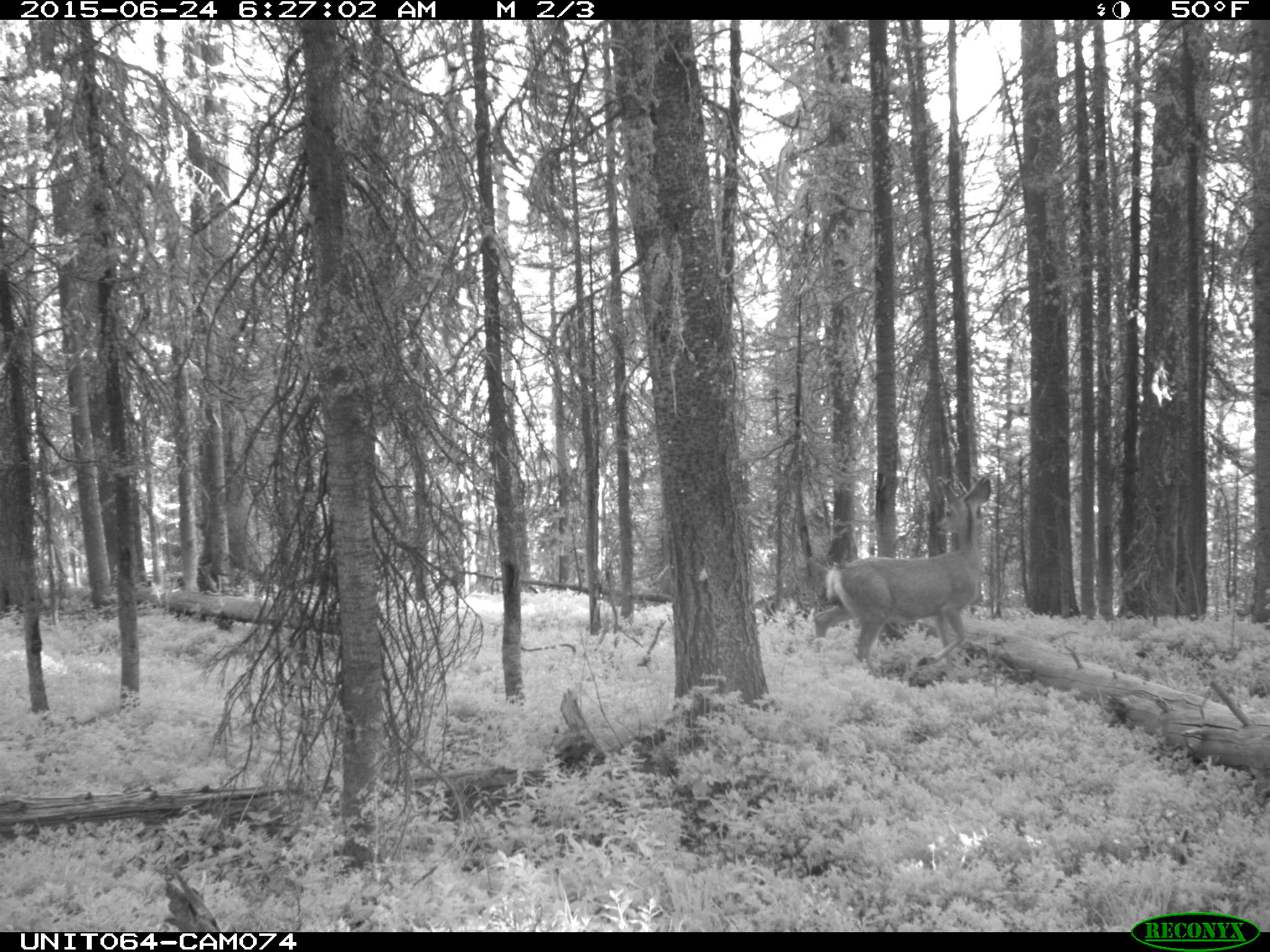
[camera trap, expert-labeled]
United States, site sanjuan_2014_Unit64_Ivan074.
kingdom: Animalia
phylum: Chordata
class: Mammalia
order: Artiodactyla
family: Cervidae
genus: Odocoileus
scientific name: Odocoileus hemionus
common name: mule deer